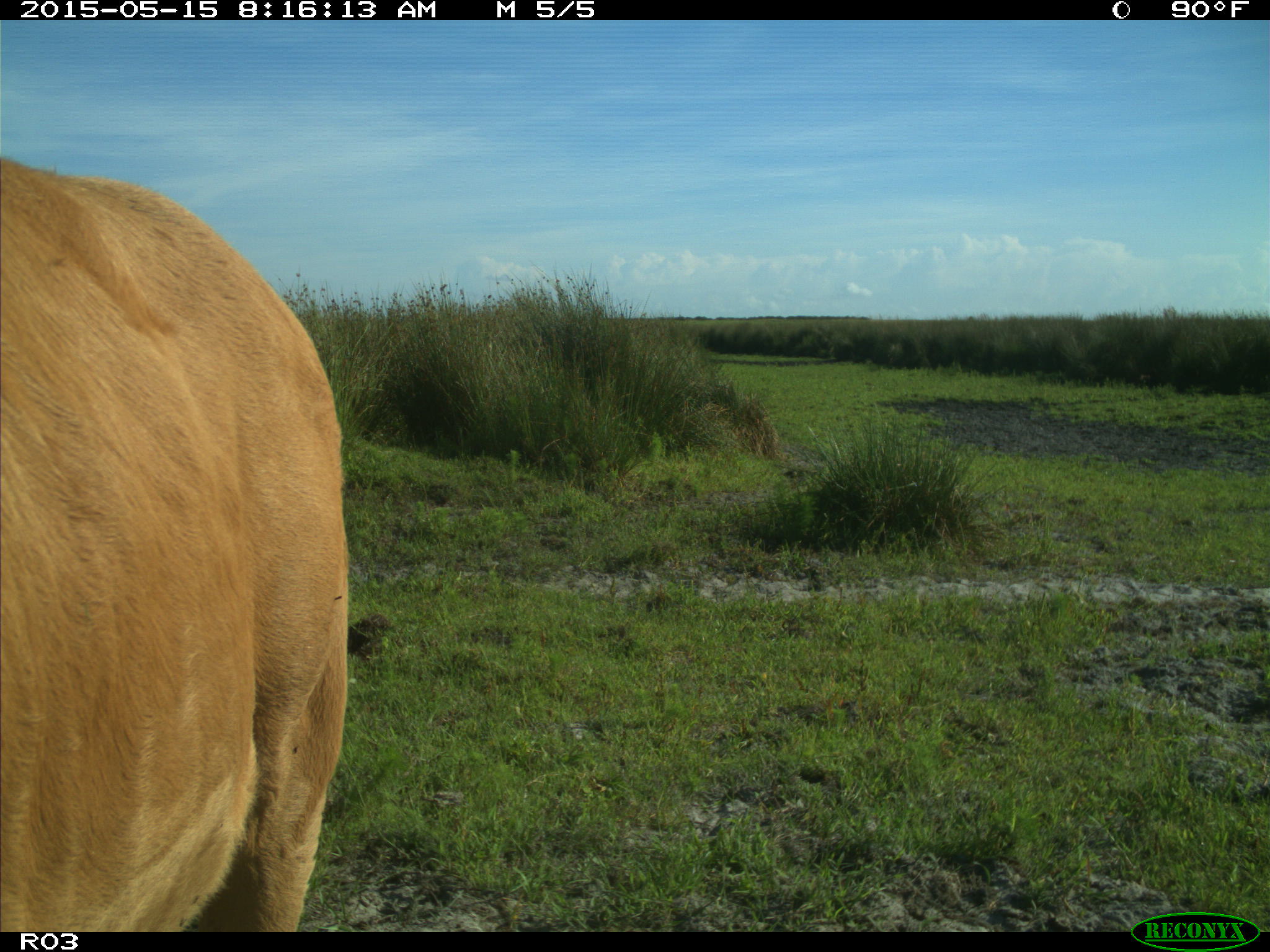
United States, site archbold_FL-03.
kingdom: Animalia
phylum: Chordata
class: Mammalia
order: Artiodactyla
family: Bovidae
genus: Bos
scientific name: Bos taurus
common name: domestic cow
Bos taurus (domestic cow).